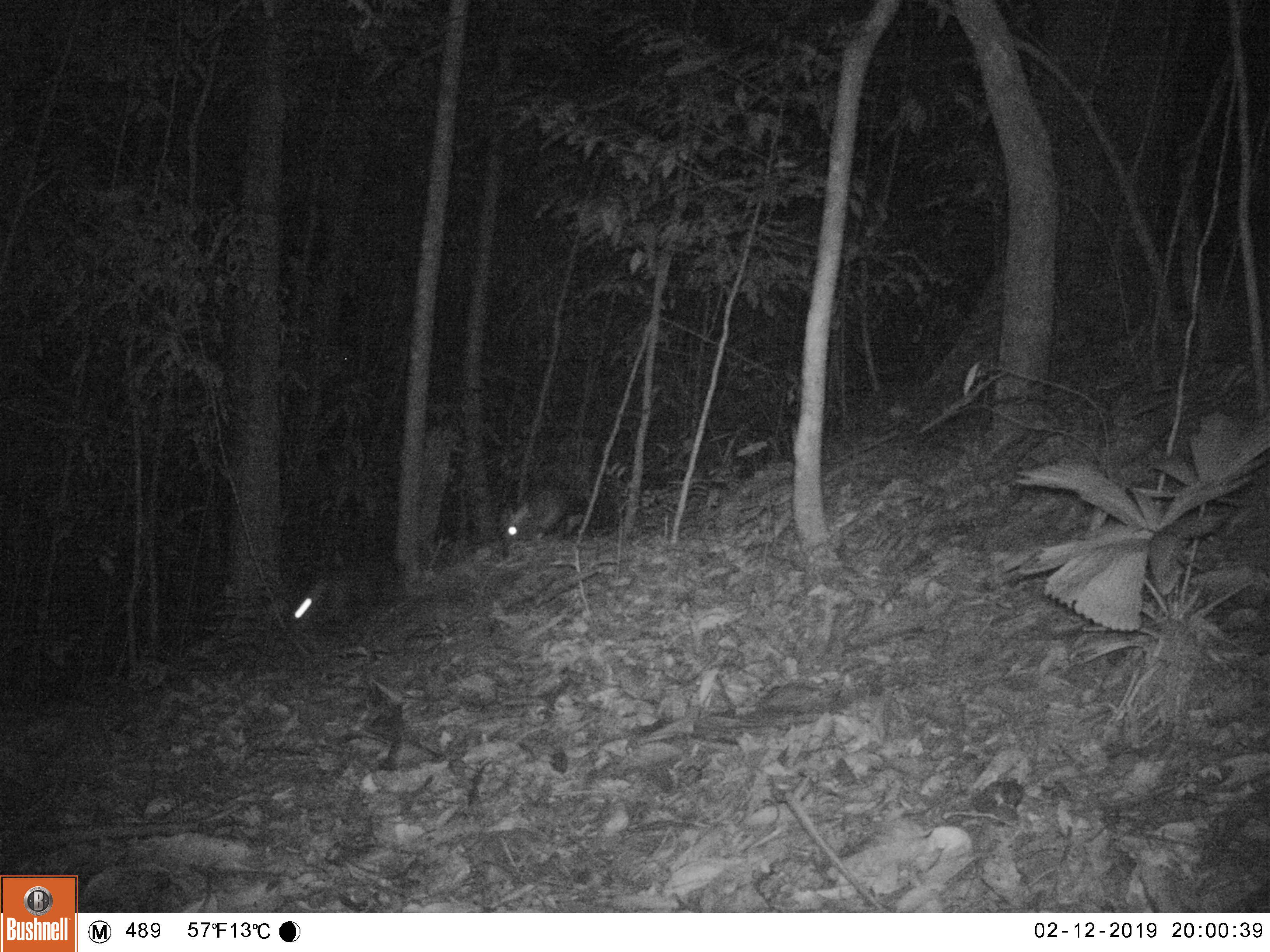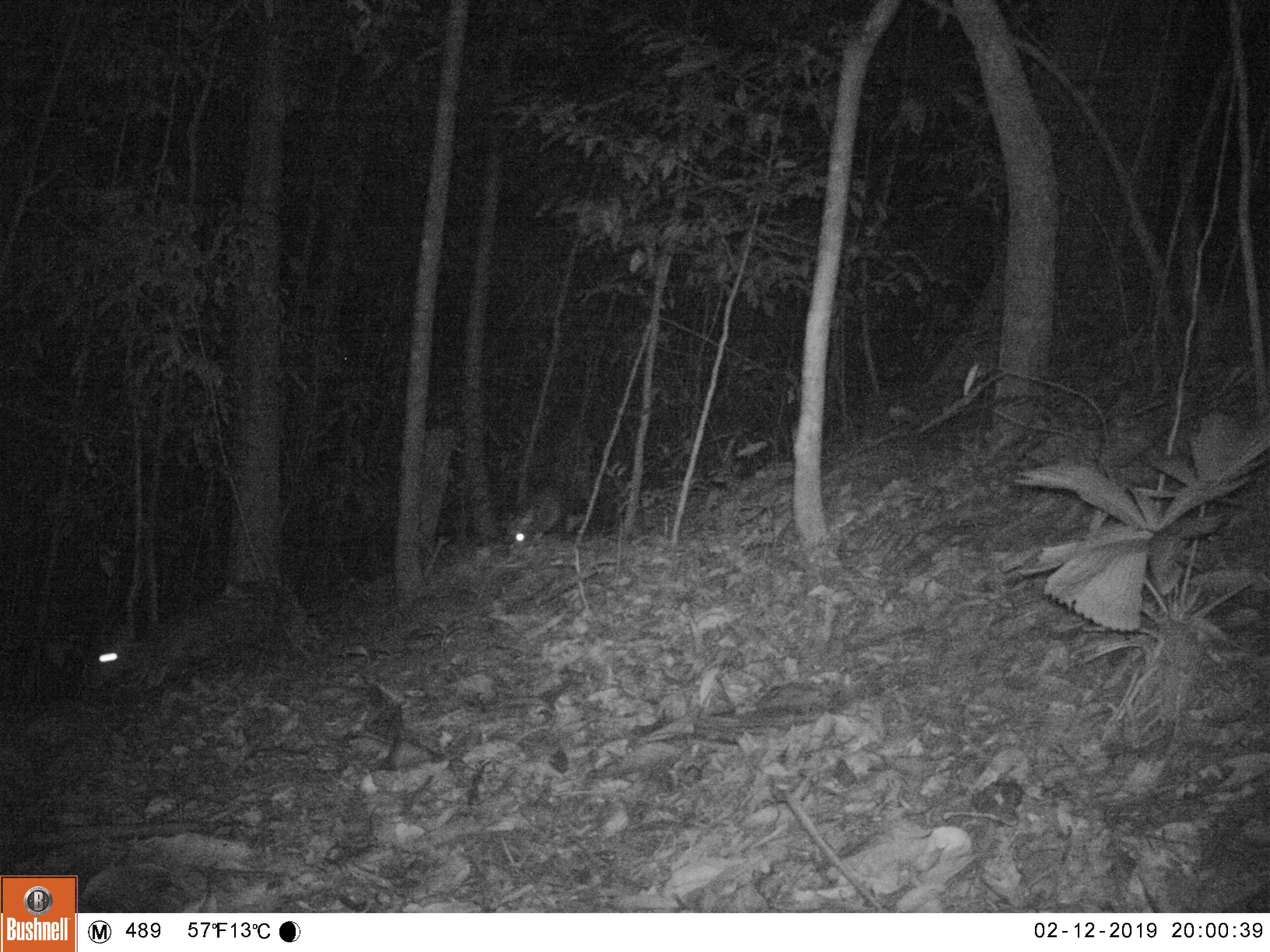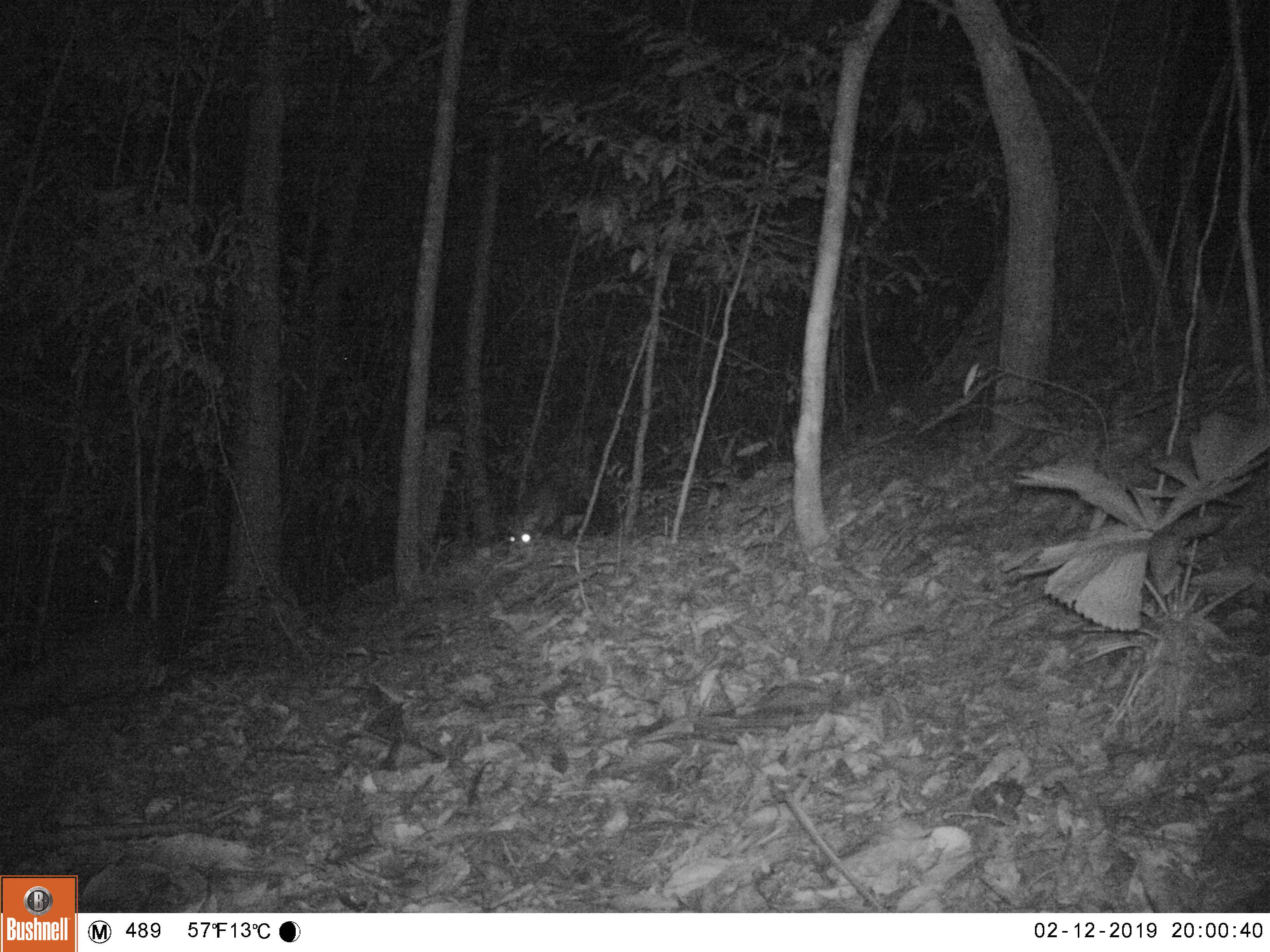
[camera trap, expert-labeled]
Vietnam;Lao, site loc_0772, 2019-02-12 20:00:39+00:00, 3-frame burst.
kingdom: Animalia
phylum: Chordata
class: Mammalia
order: Artiodactyla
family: Cervidae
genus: Muntiacus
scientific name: Muntiacus rooseveltorum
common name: roosevelt's muntjac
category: roosevelts muntjac group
Roosevelts muntjac group (roosevelt's muntjac) (Muntiacus rooseveltorum). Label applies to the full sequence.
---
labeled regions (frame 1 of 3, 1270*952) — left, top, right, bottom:
roosevelts muntjac group: 499, 488, 565, 544; 292, 571, 351, 628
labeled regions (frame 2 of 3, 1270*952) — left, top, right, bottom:
roosevelts muntjac group: 79, 577, 298, 696; 504, 482, 562, 554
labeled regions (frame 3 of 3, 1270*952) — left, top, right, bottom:
roosevelts muntjac group: 503, 481, 563, 553